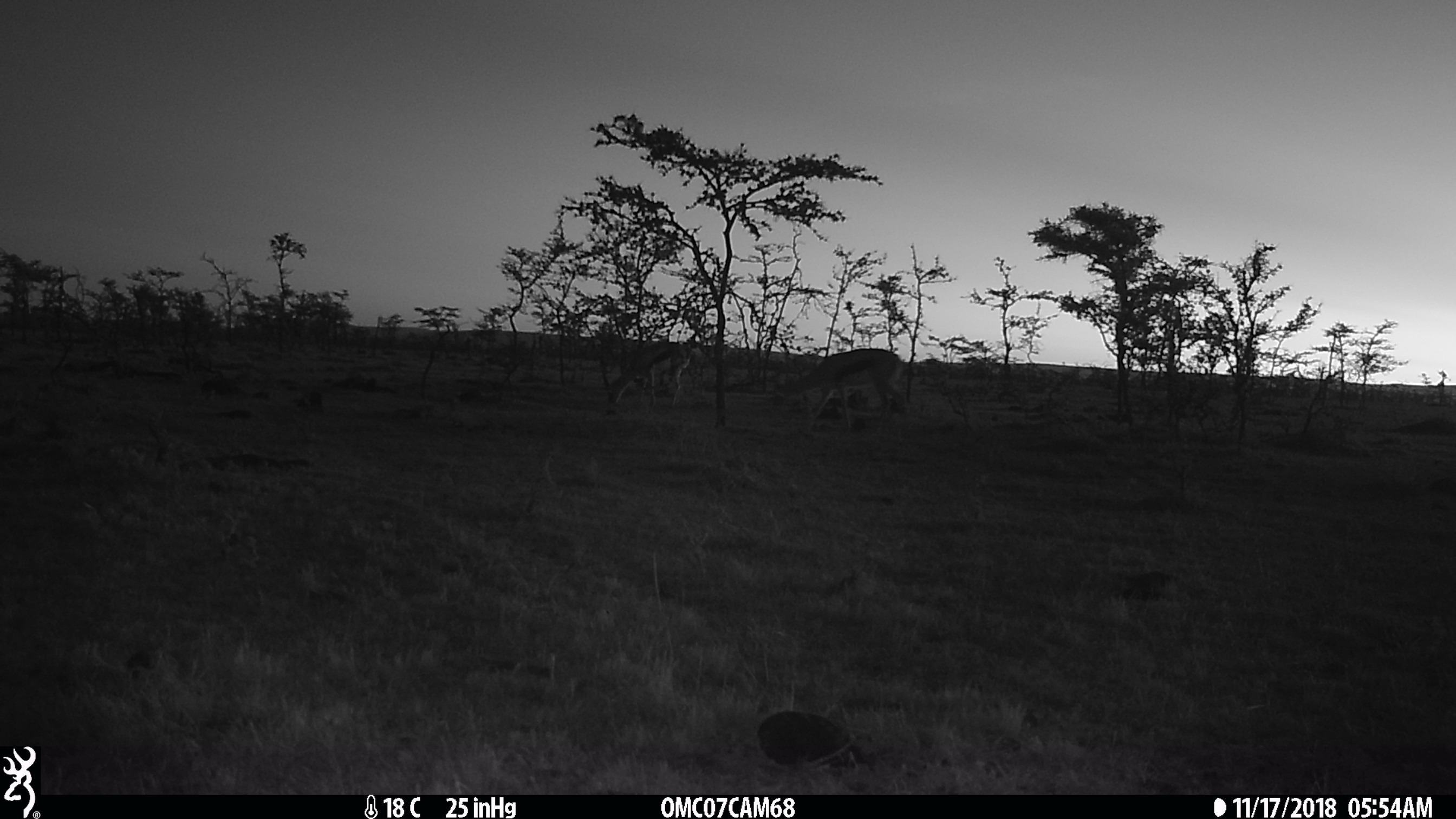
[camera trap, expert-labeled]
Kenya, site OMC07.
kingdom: Animalia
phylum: Chordata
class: Mammalia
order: Artiodactyla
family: Bovidae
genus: Eudorcas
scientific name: Eudorcas thomsonii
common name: thomon's gazelle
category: gazelle thomsons